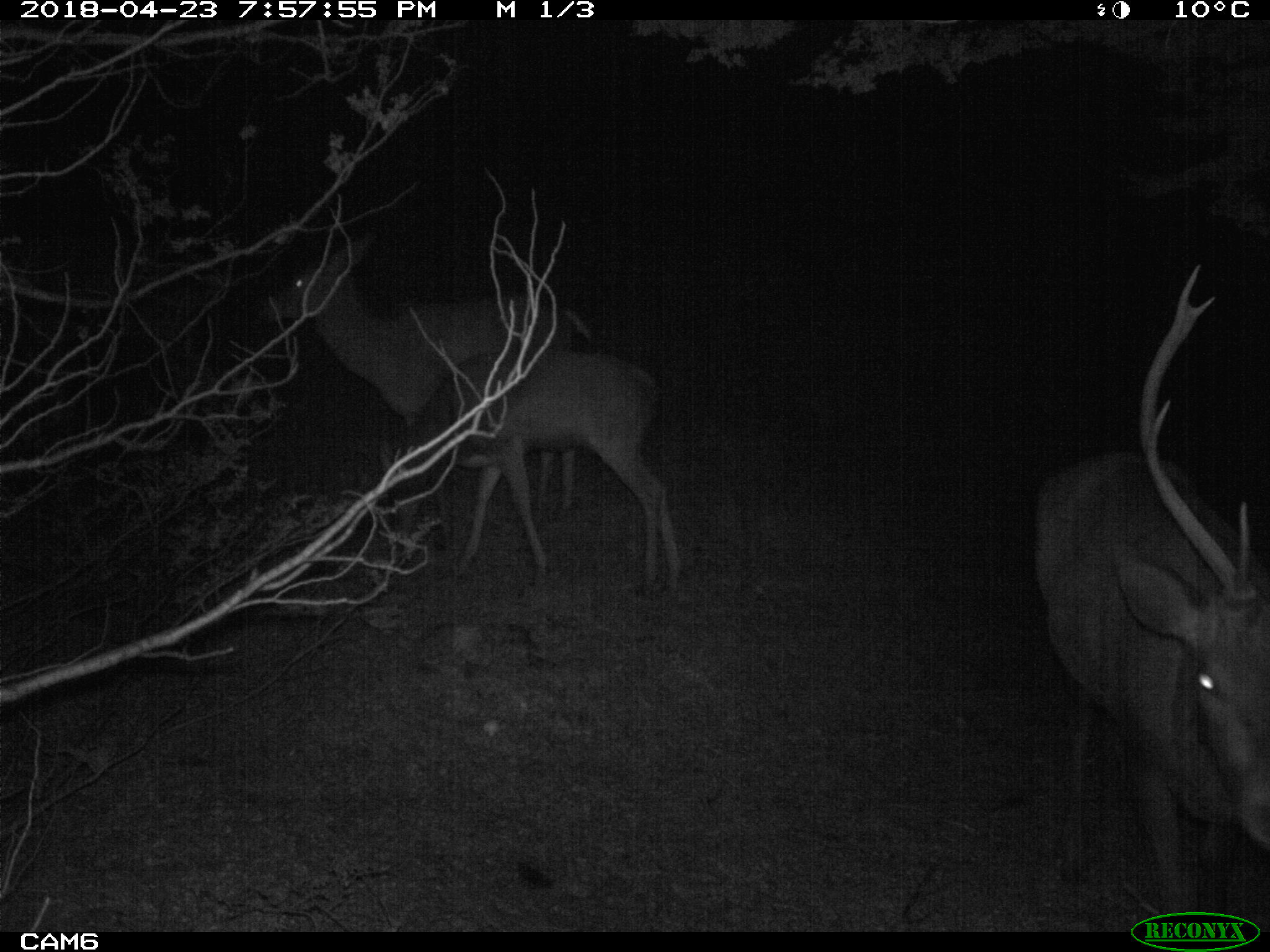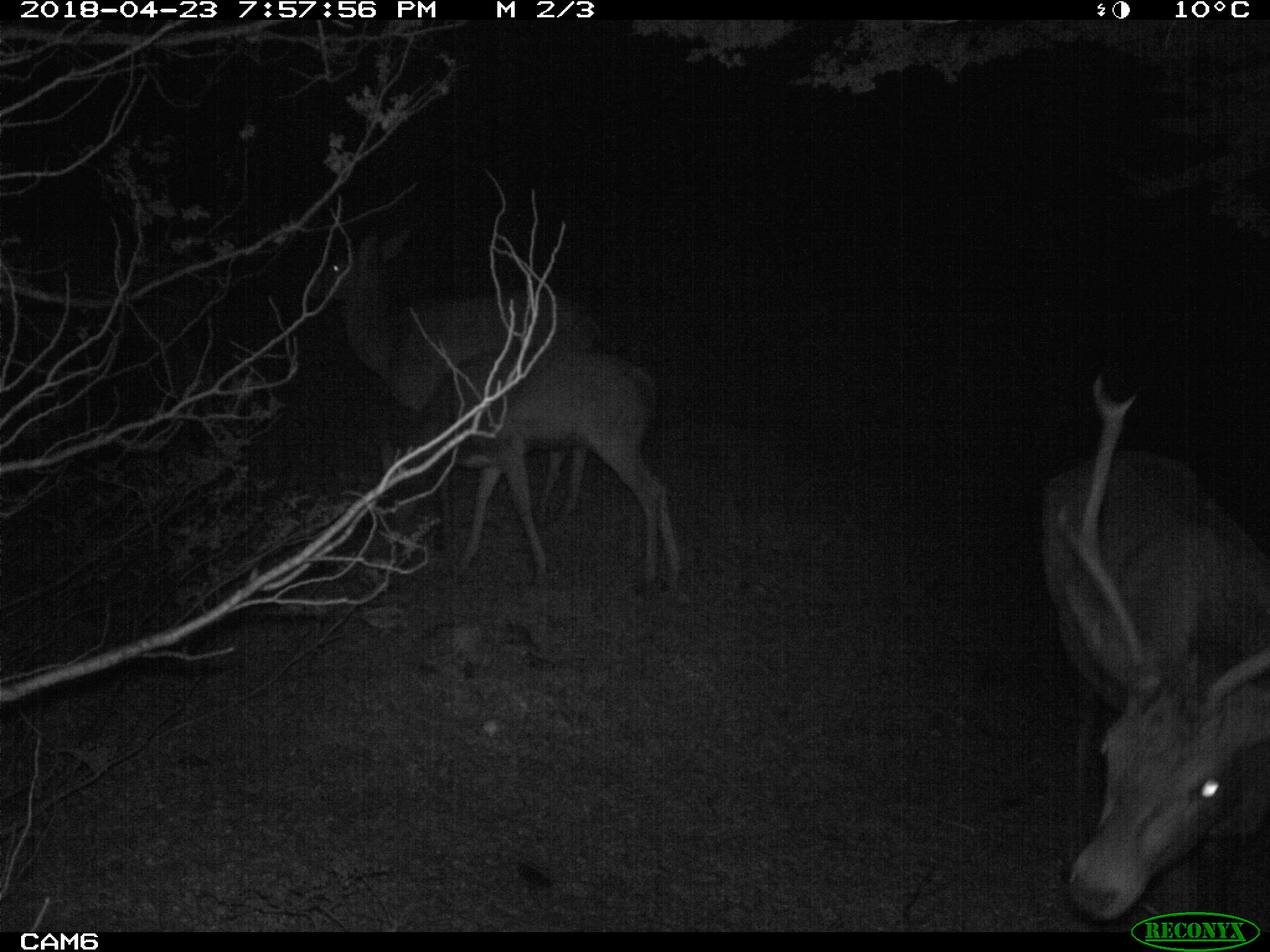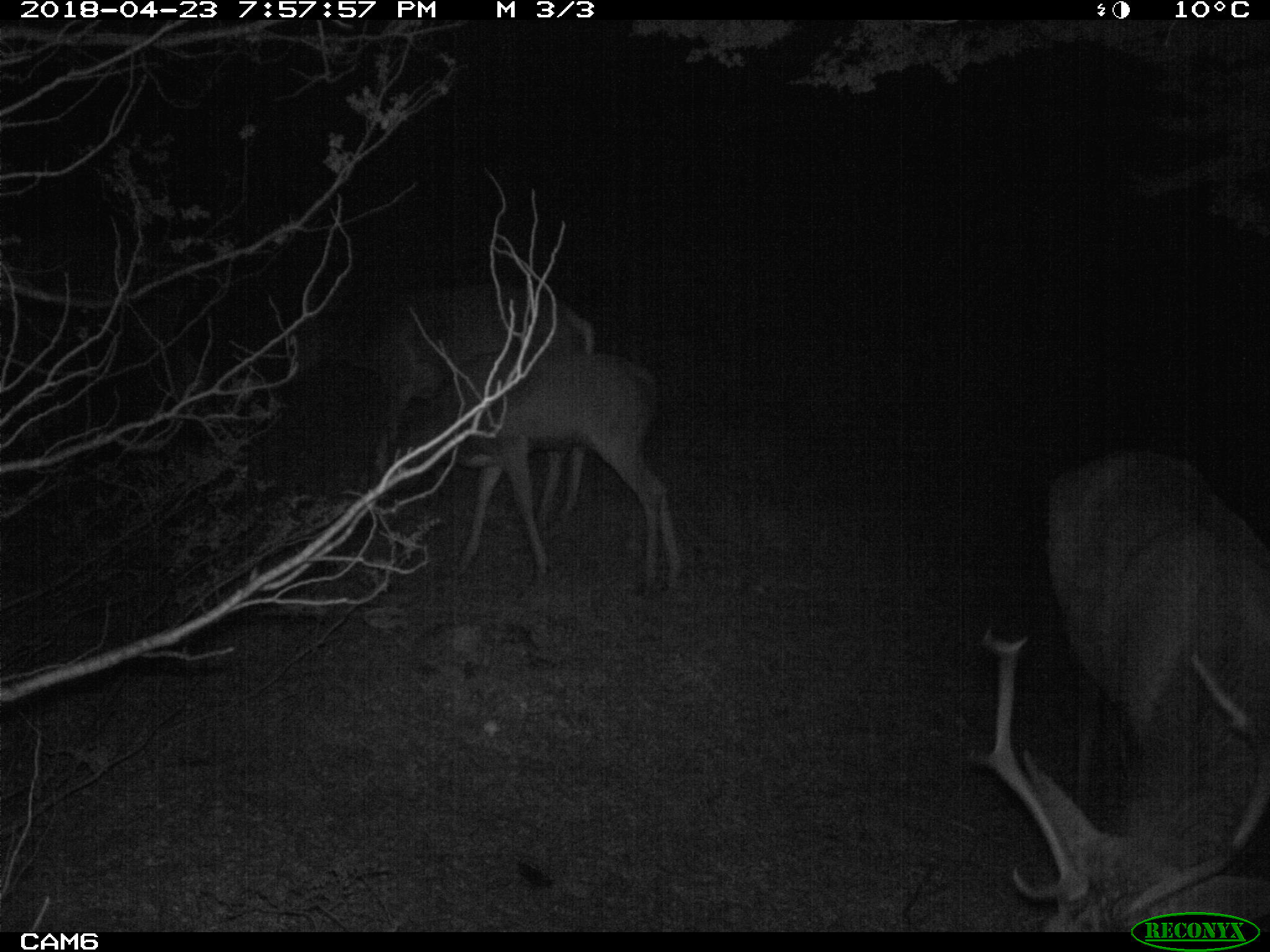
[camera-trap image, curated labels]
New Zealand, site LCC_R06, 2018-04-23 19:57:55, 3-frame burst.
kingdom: Animalia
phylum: Chordata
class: Mammalia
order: Artiodactyla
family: Cervidae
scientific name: Cervidae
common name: deer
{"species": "deer (Cervidae)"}